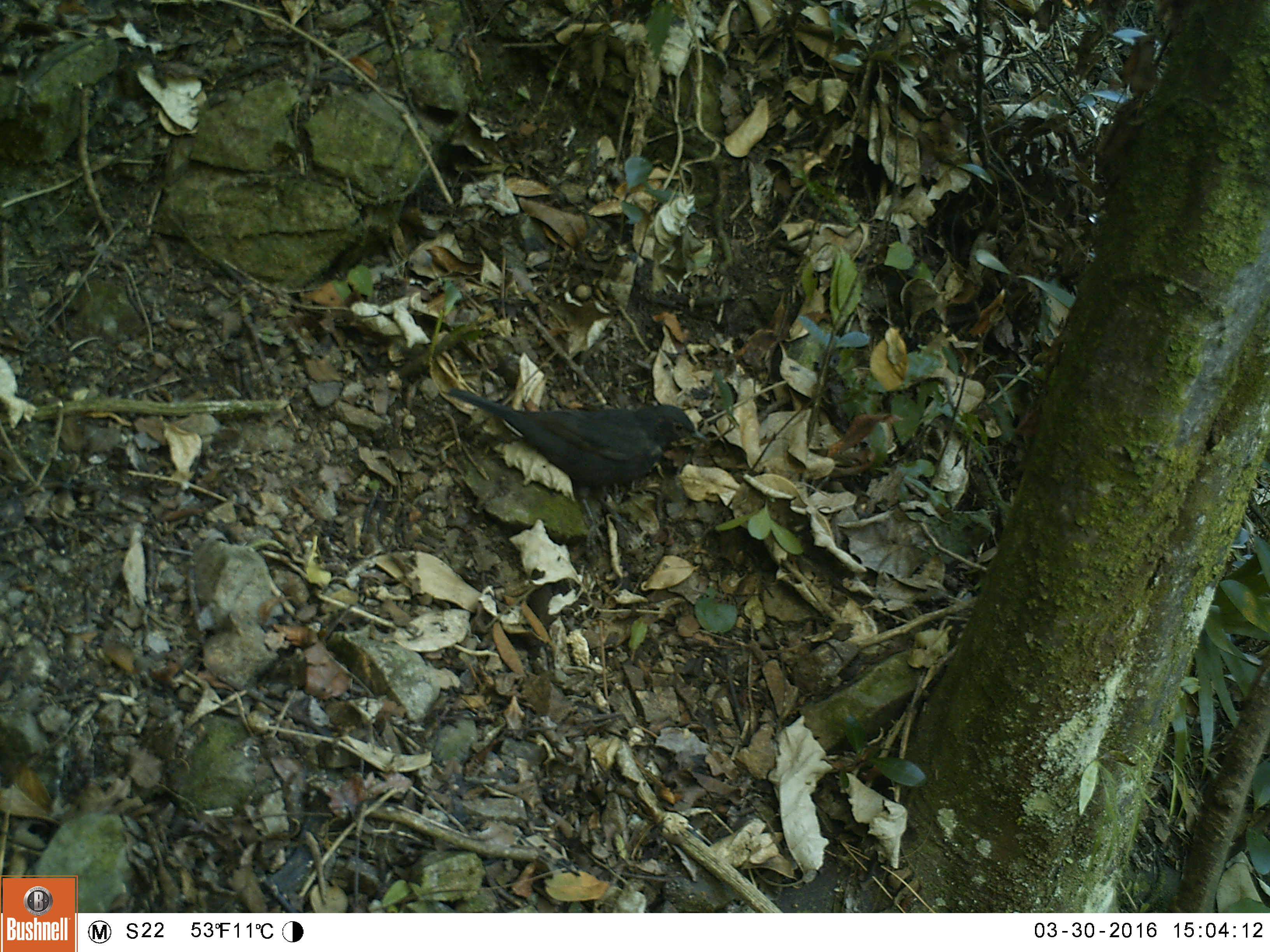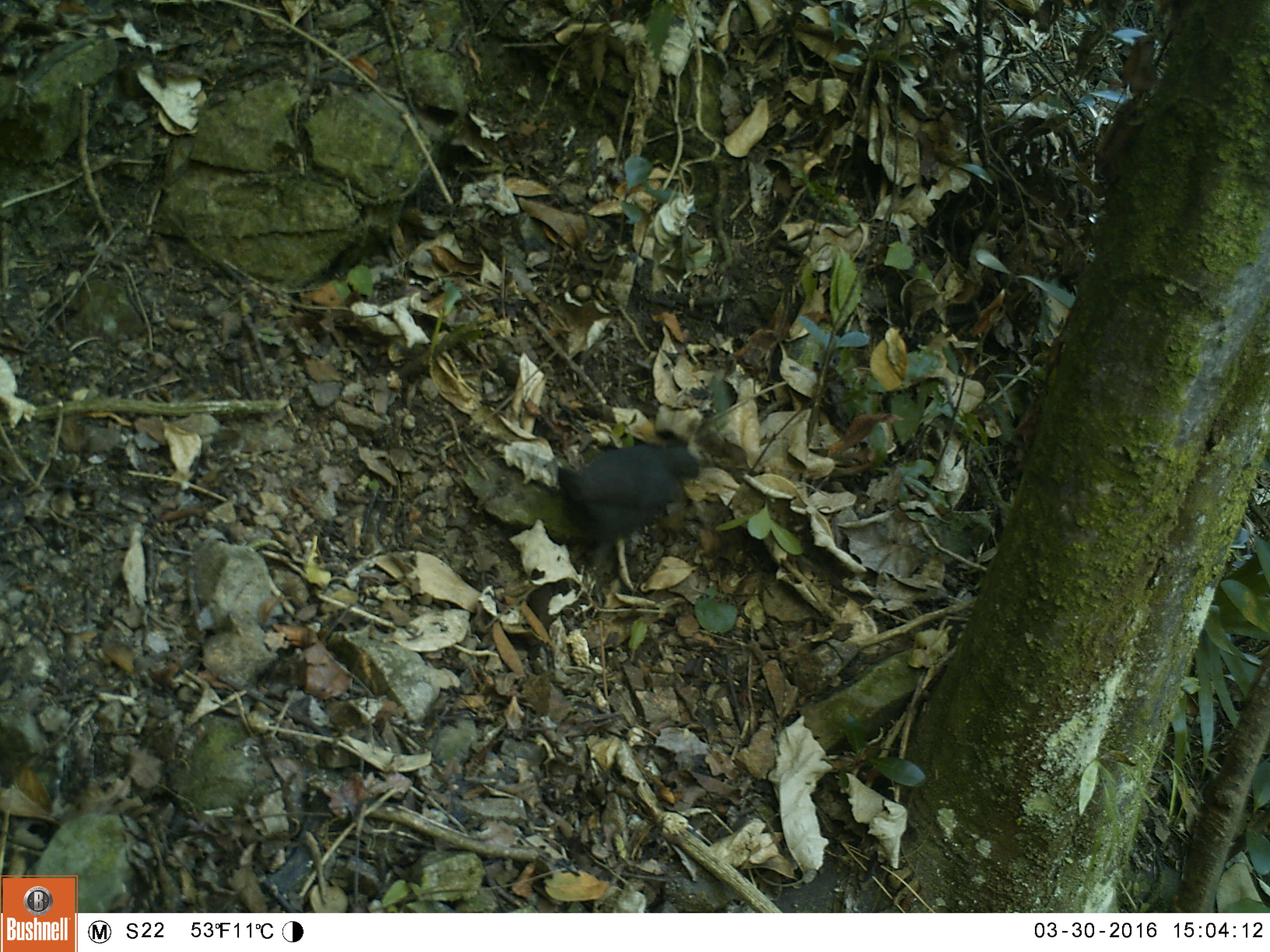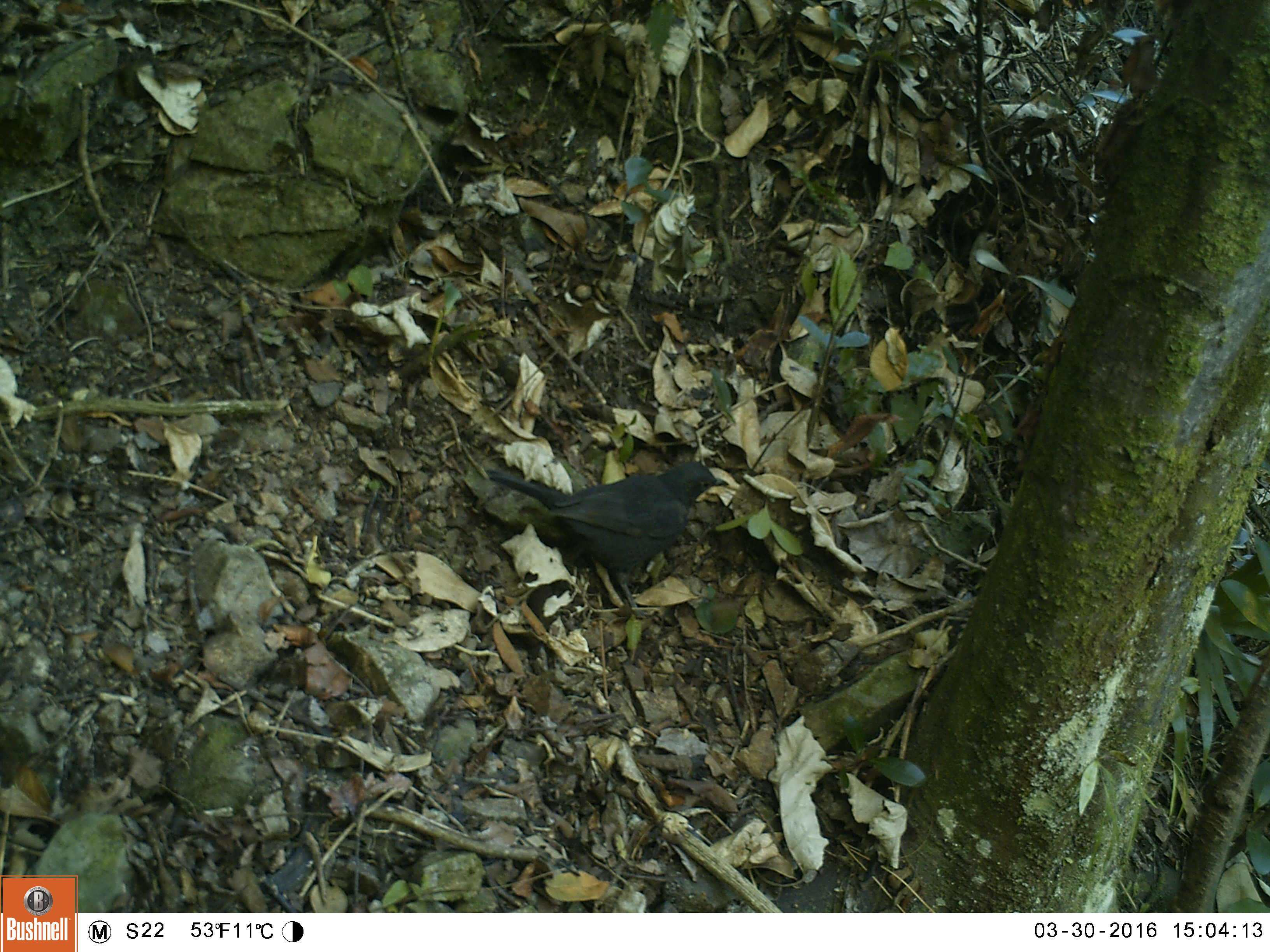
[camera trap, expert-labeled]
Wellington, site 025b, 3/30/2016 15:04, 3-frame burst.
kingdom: Animalia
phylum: Chordata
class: Aves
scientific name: Aves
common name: bird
Bird (Aves).